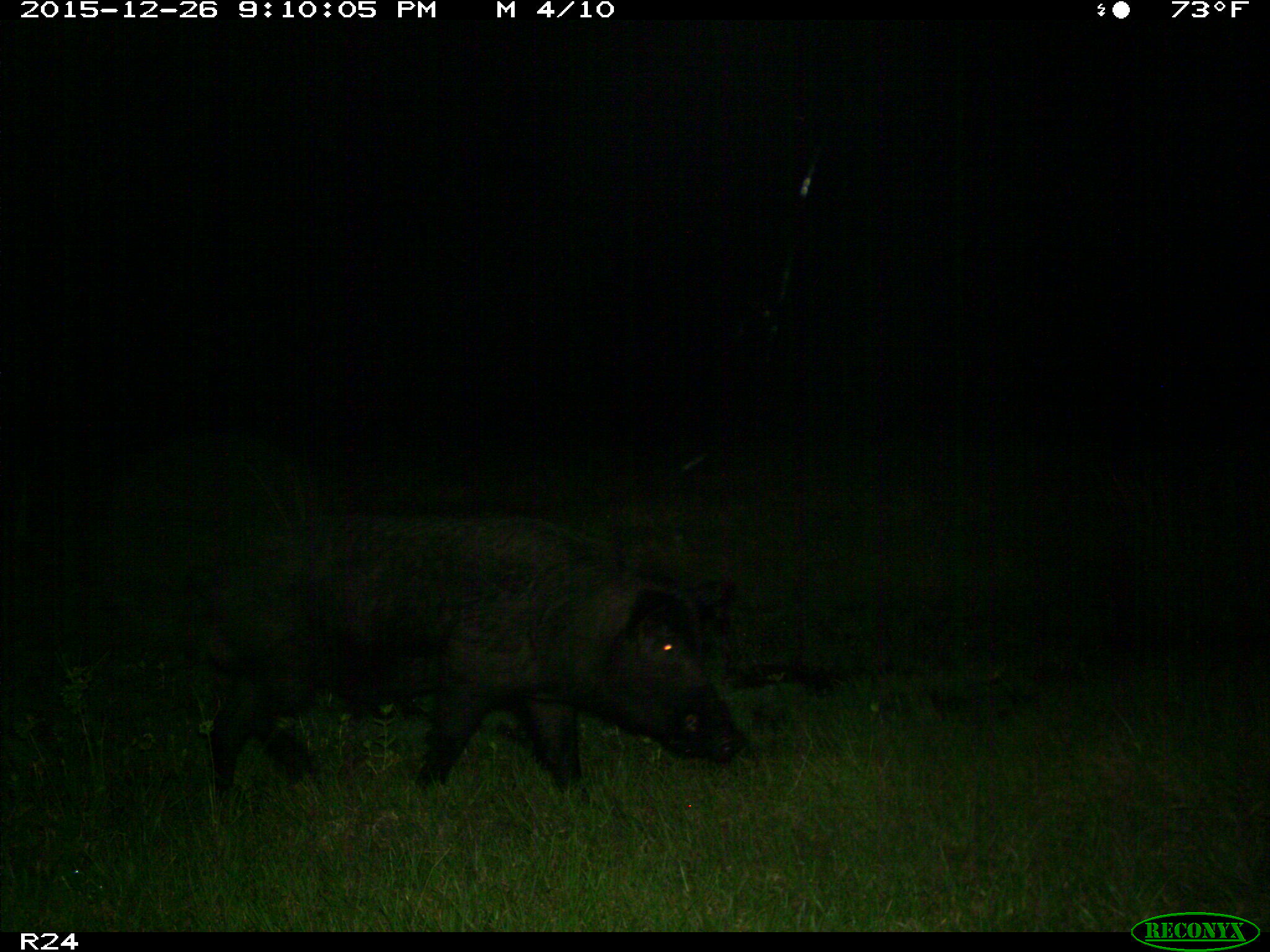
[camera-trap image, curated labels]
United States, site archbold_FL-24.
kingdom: Animalia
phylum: Chordata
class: Mammalia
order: Artiodactyla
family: Suidae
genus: Sus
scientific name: Sus scrofa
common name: wild boar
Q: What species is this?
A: Sus scrofa (wild boar).